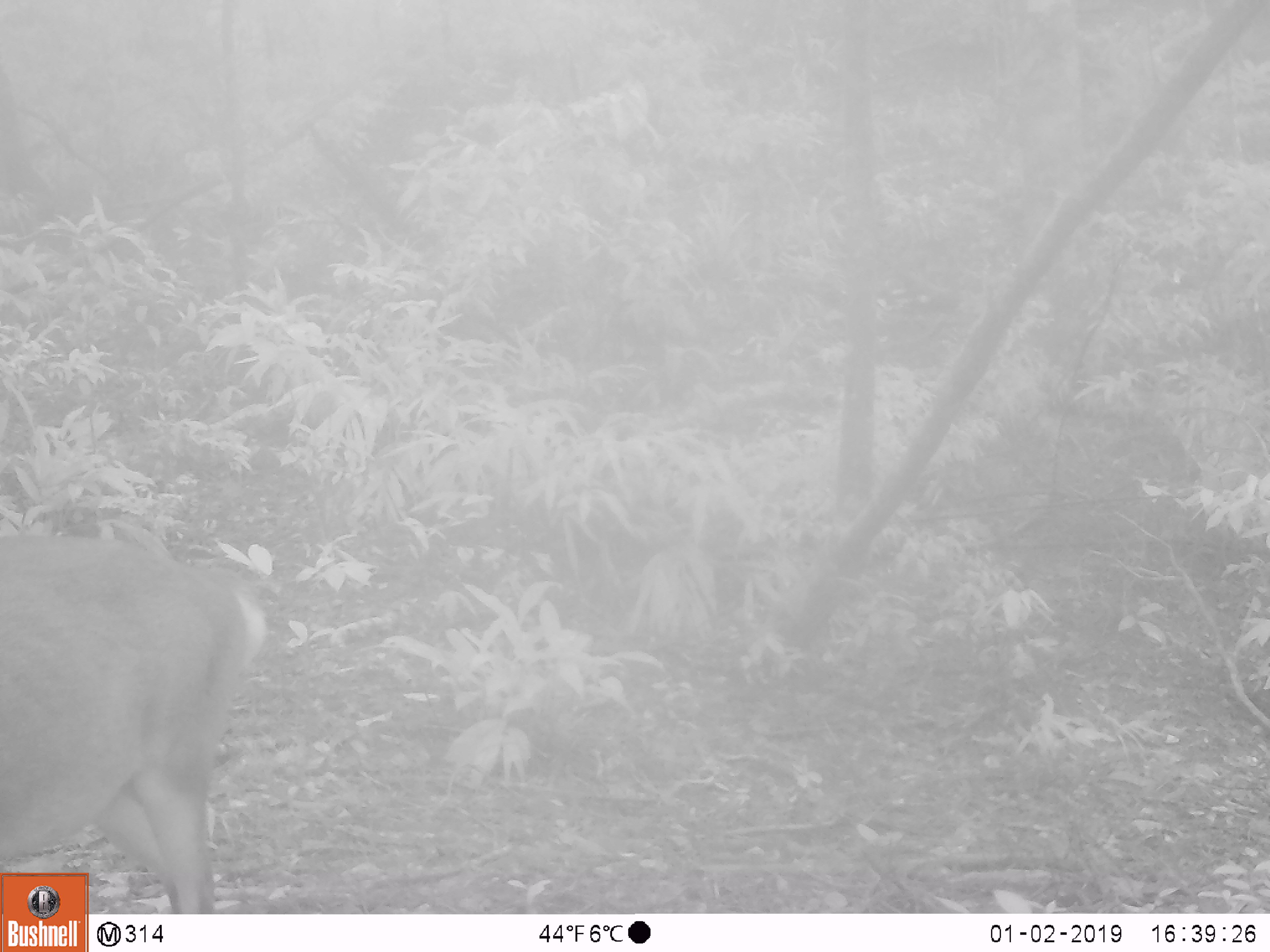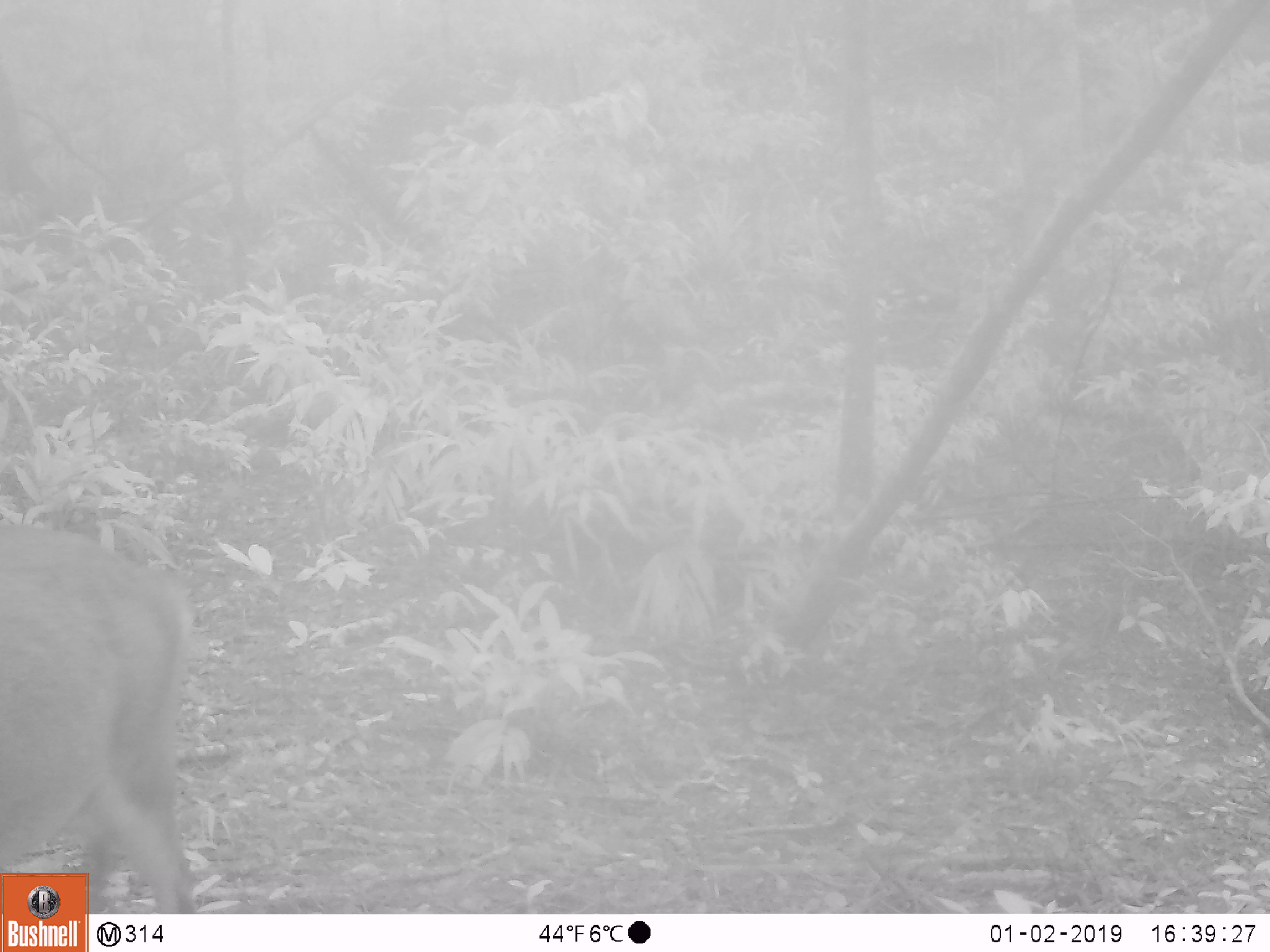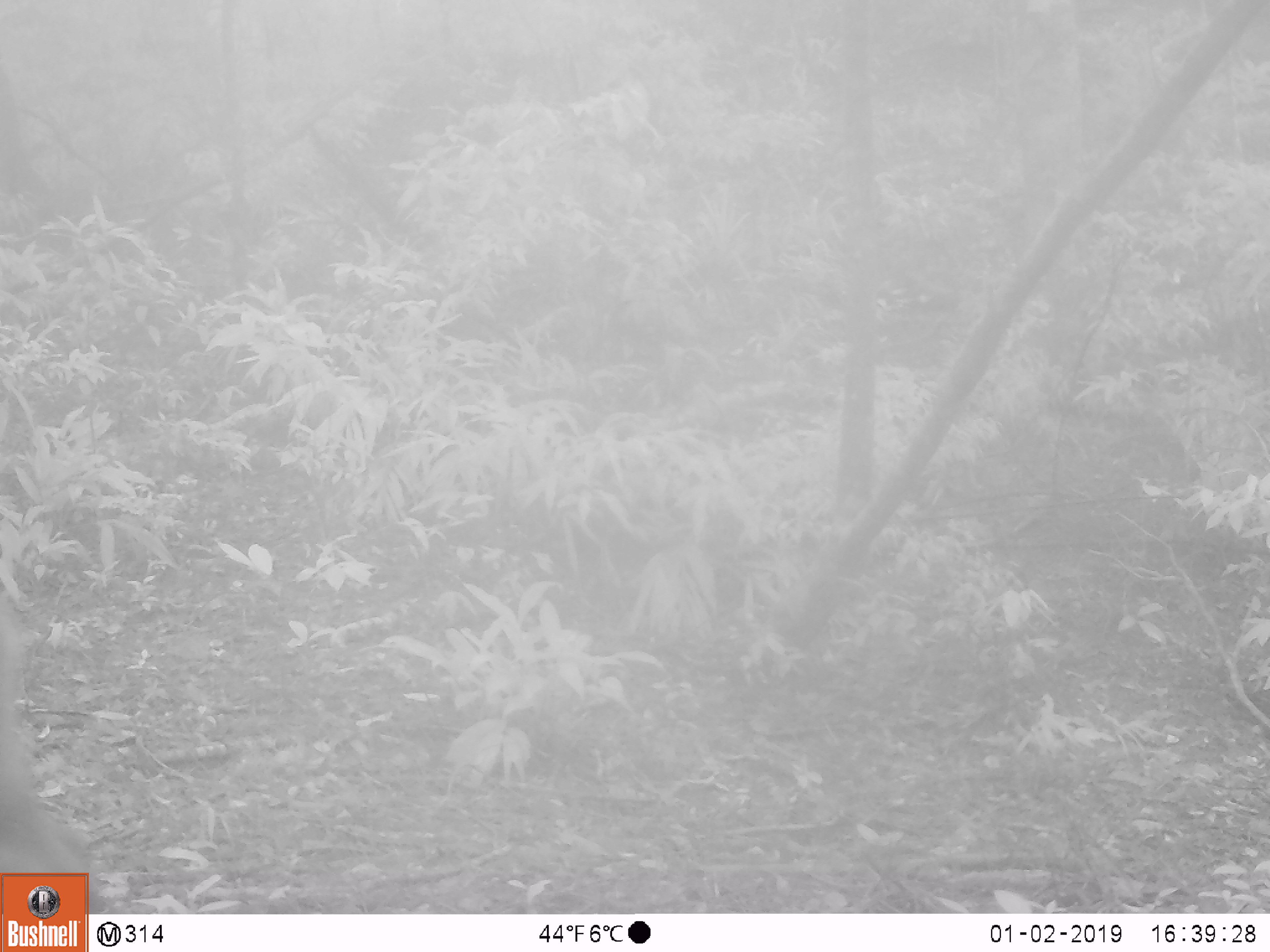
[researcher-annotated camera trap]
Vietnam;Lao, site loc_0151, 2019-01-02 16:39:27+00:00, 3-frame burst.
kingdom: Animalia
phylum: Chordata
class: Mammalia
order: Artiodactyla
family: Cervidae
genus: Muntiacus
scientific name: Muntiacus vuquangensis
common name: large-antlered muntjac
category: large antlered muntjac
Large antlered muntjac (large-antlered muntjac) (Muntiacus vuquangensis). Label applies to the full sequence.